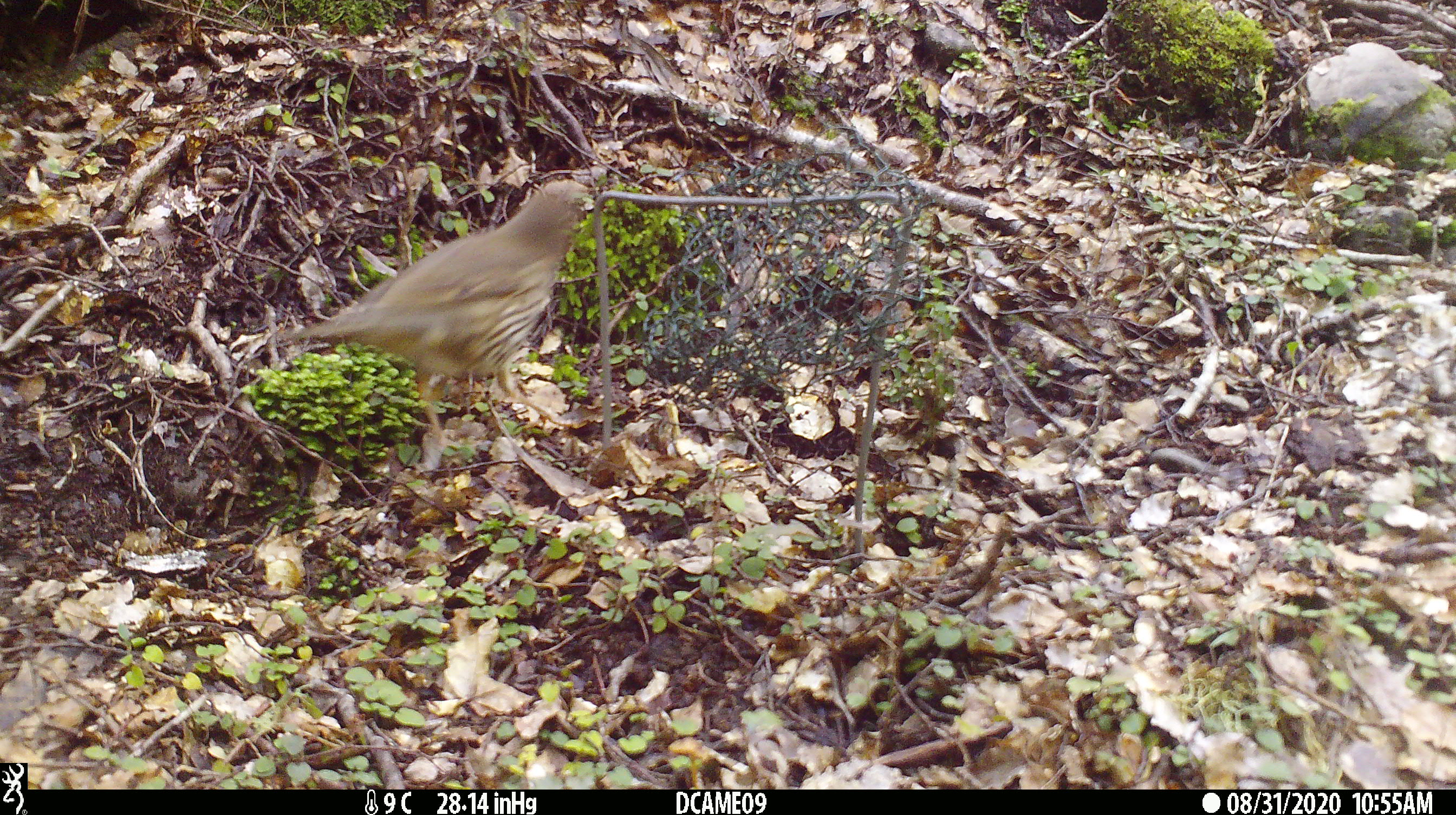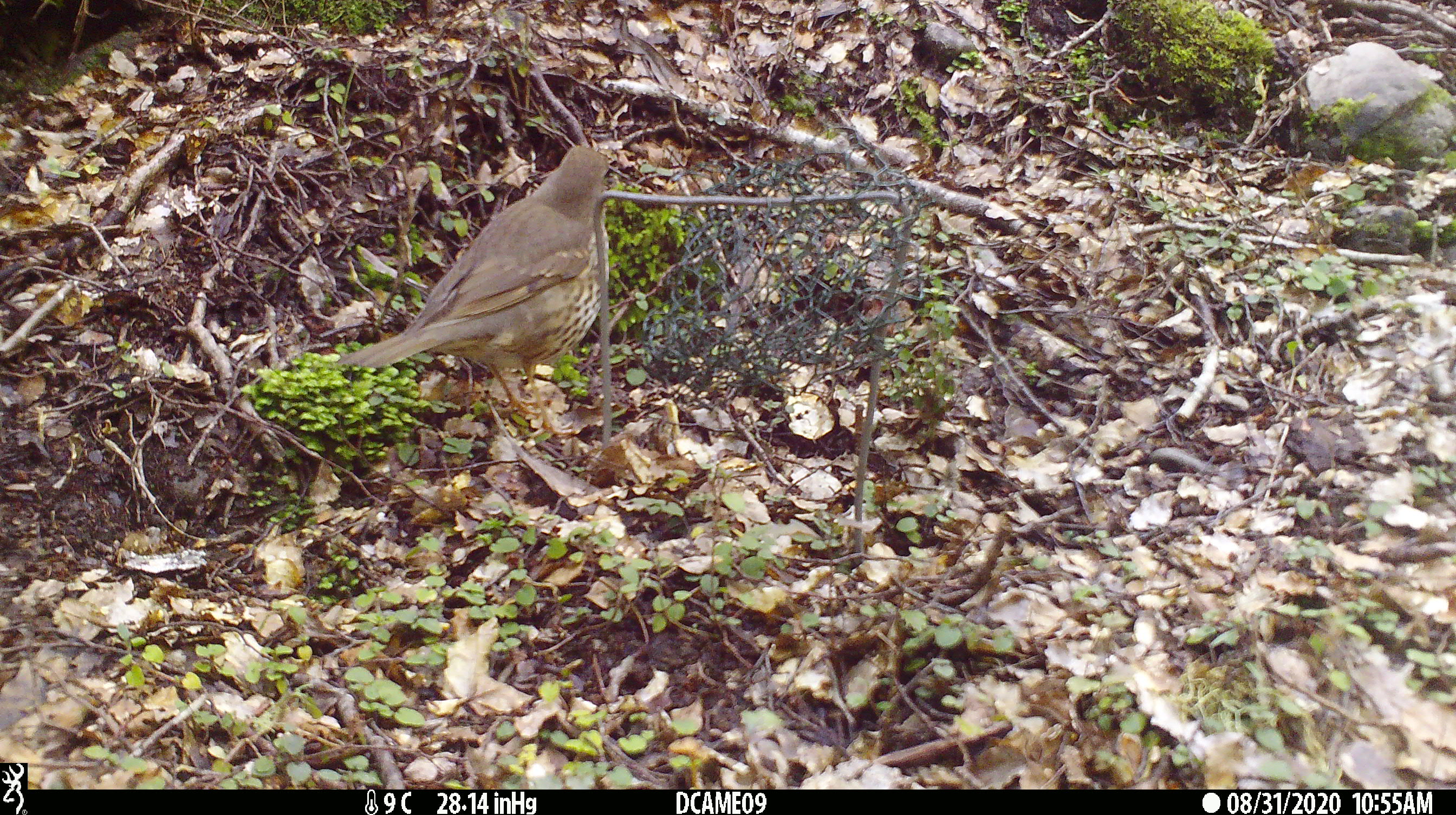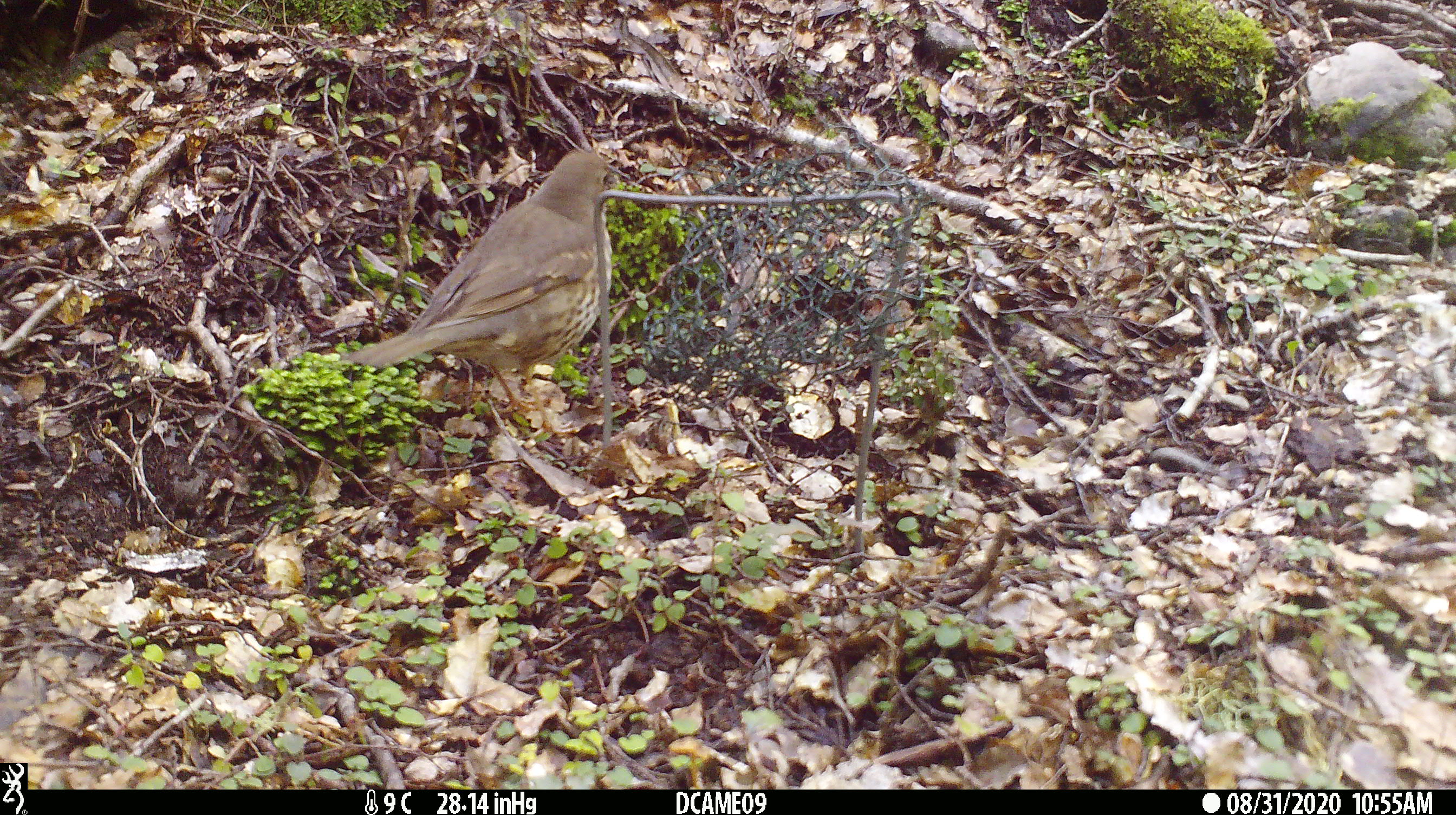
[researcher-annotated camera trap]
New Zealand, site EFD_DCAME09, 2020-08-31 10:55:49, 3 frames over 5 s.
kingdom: Animalia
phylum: Chordata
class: Aves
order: Passeriformes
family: Turdidae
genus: Turdus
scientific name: Turdus philomelos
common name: song thrush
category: thrush